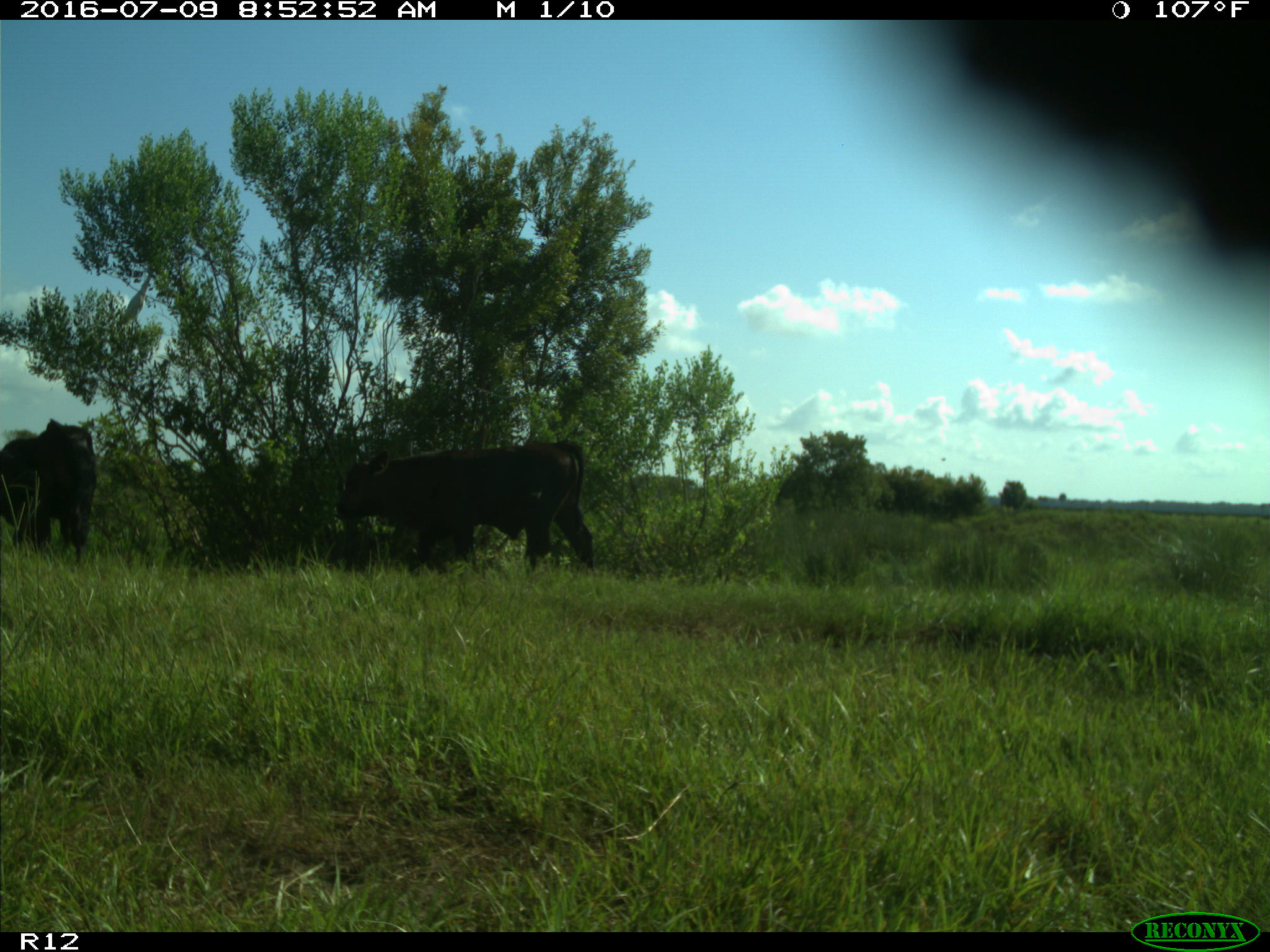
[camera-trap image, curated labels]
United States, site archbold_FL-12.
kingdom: Animalia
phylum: Chordata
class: Mammalia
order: Artiodactyla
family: Bovidae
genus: Bos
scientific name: Bos taurus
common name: domestic cow